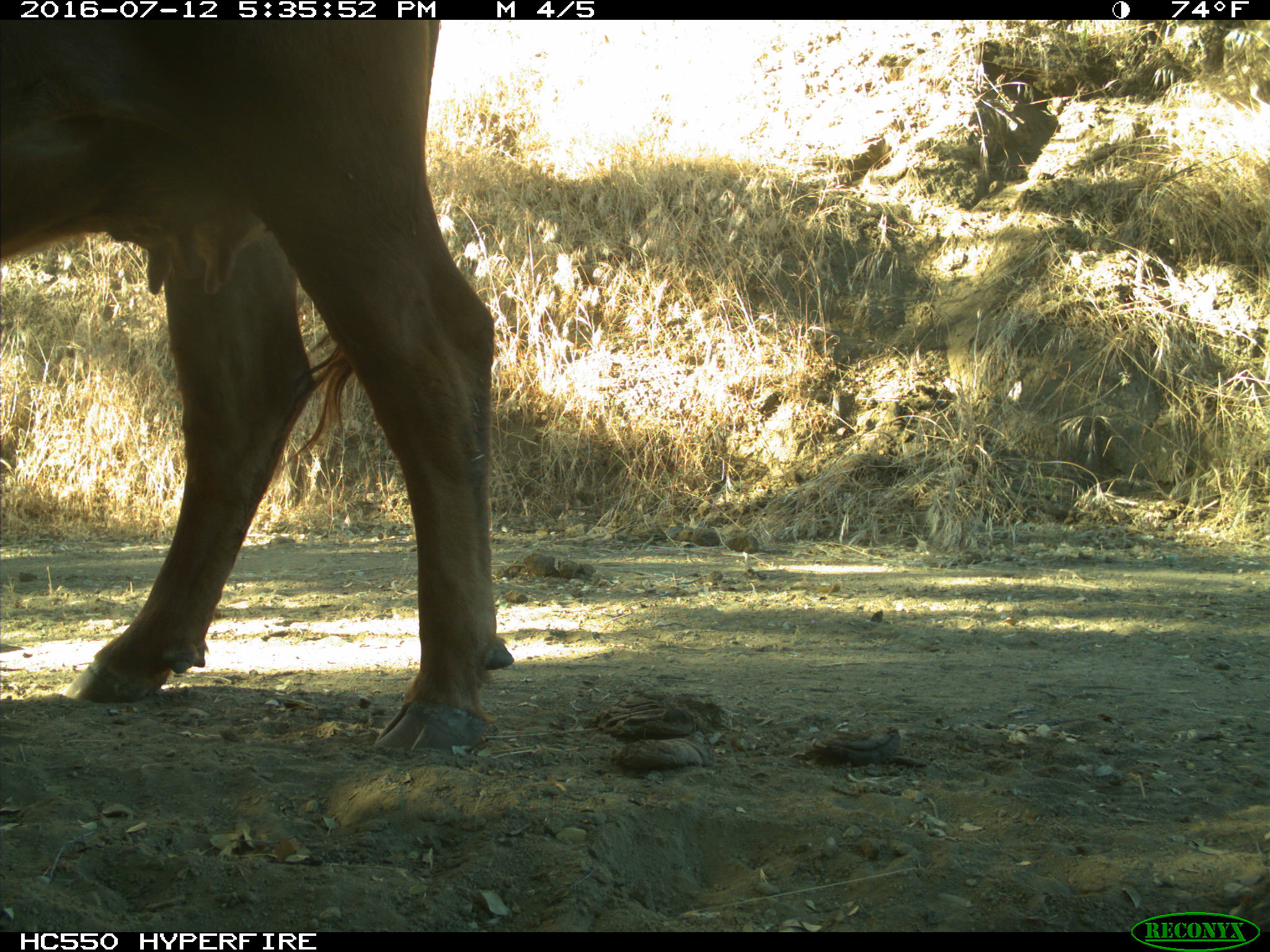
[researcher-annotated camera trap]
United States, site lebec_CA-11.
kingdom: Animalia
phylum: Chordata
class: Mammalia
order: Artiodactyla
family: Bovidae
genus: Bos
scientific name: Bos taurus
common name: domestic cow